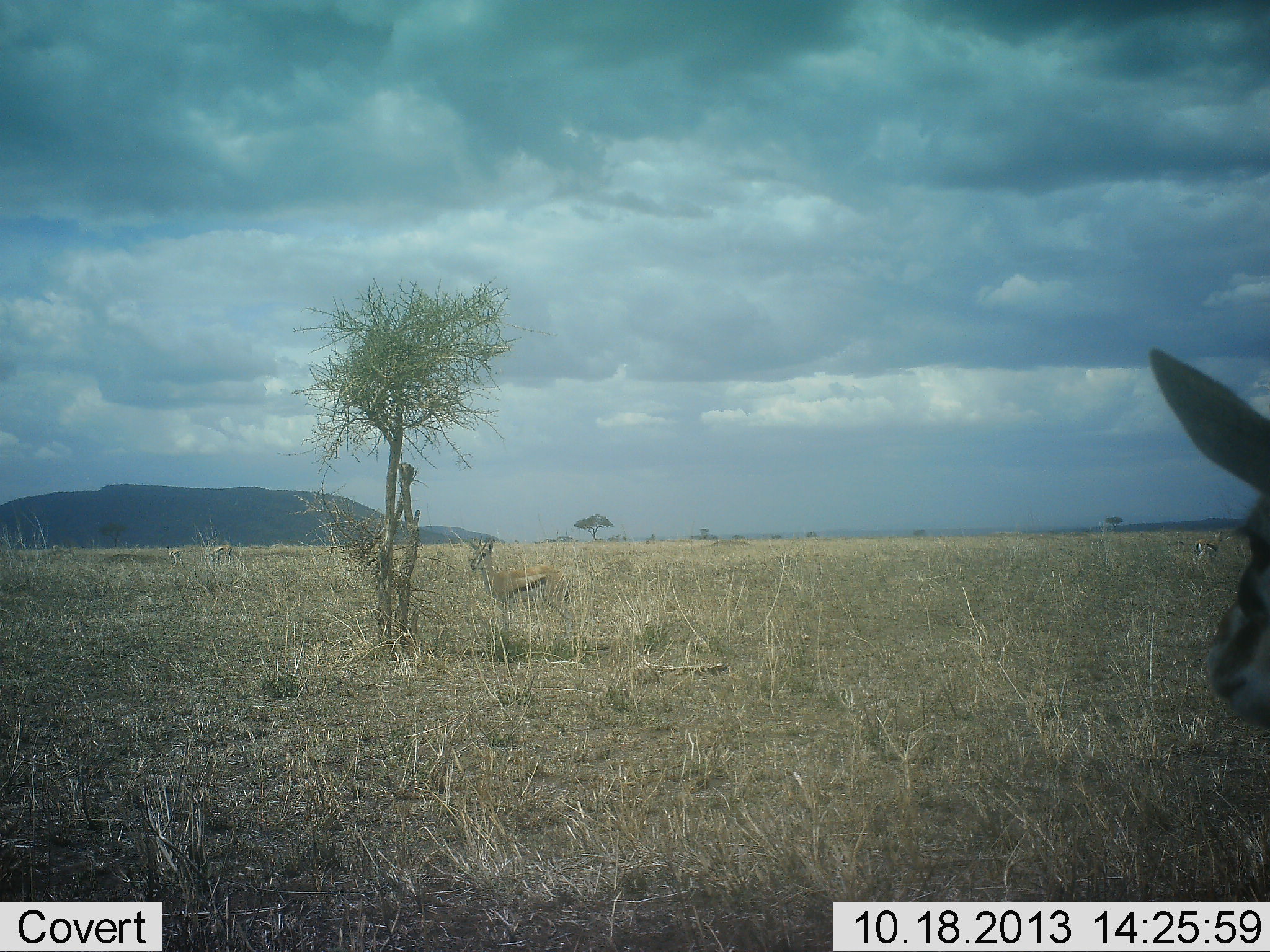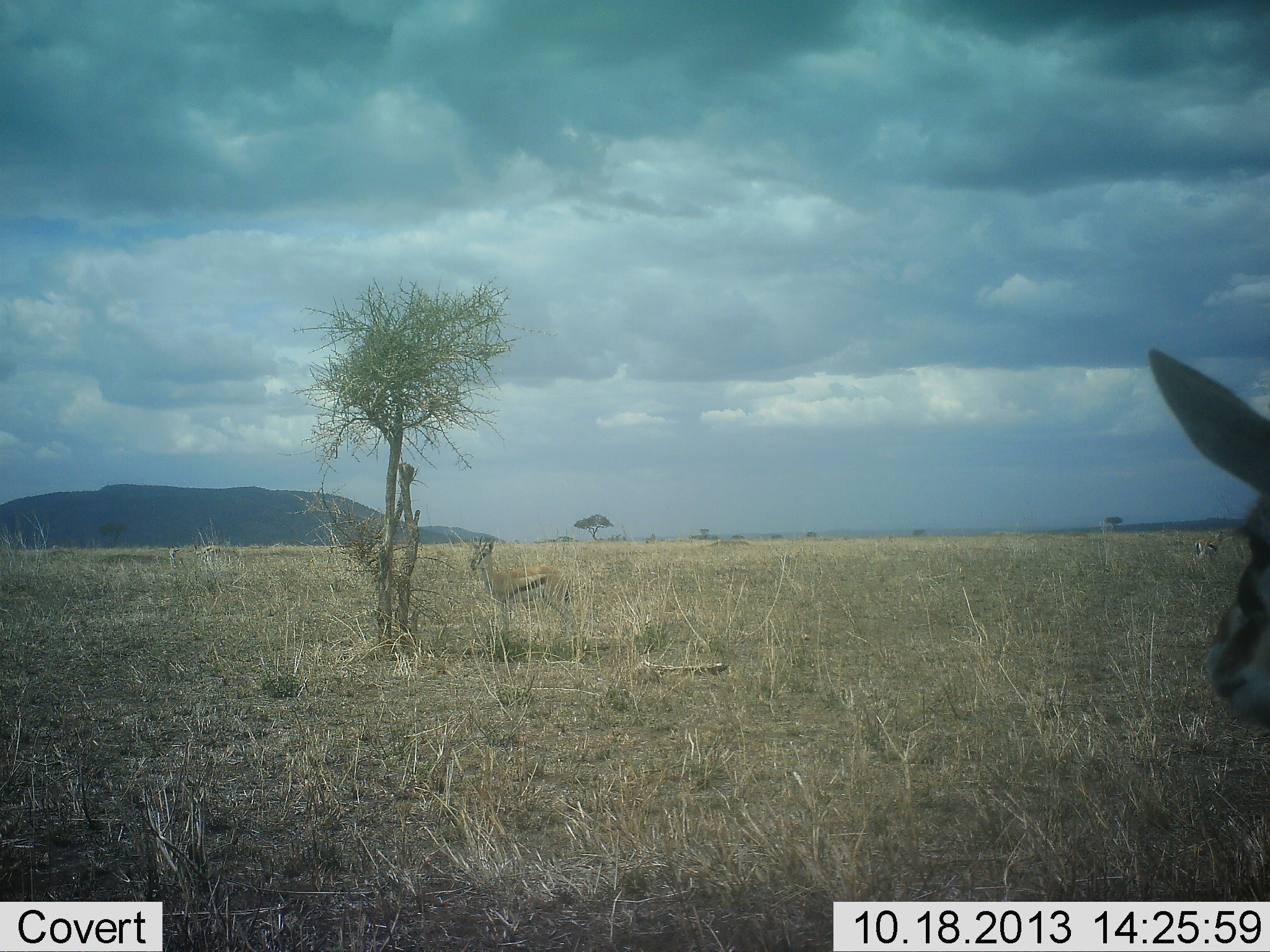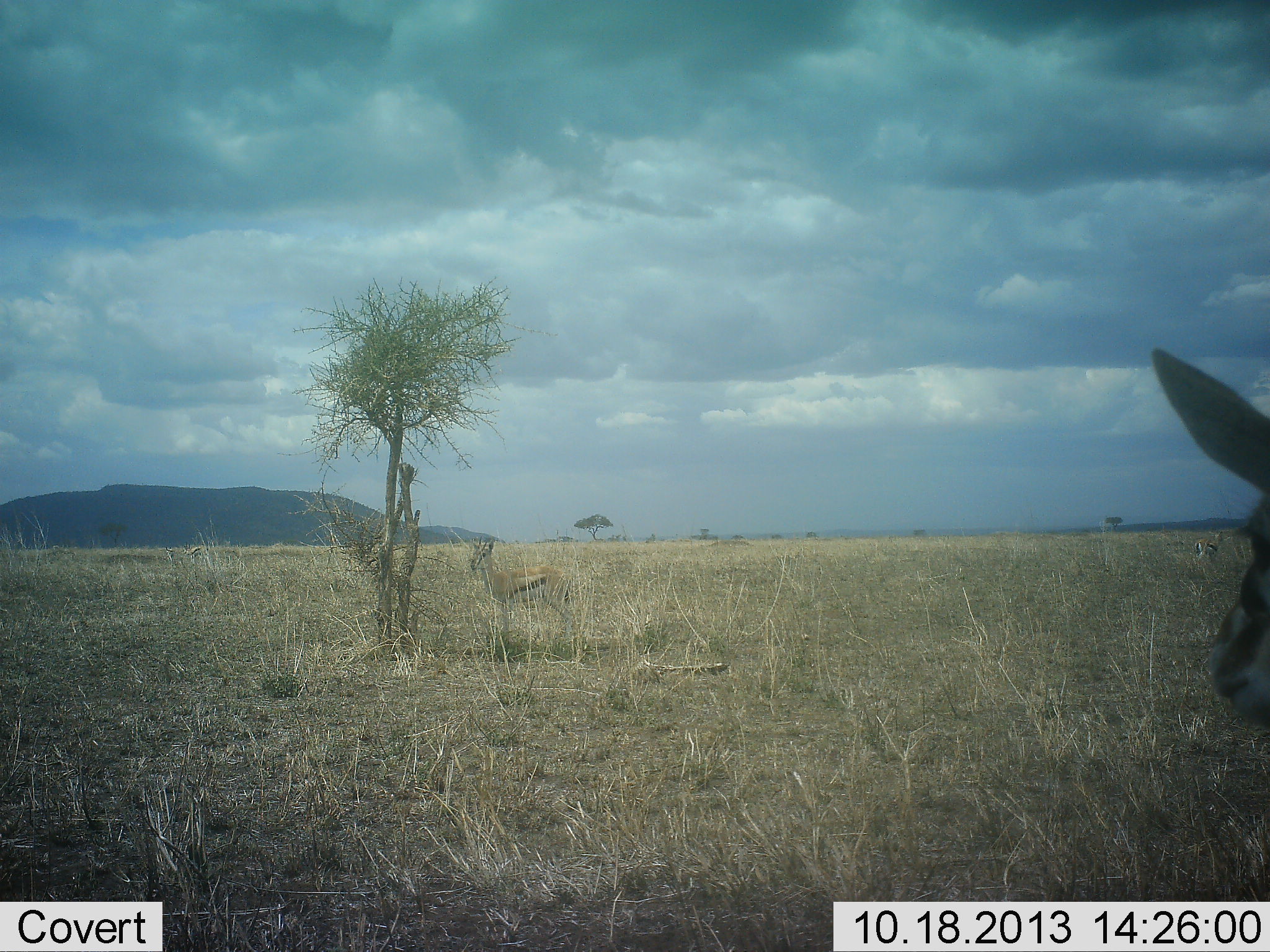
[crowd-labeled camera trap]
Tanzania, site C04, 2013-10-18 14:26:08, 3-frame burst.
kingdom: Animalia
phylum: Chordata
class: Mammalia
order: Artiodactyla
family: Bovidae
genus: Eudorcas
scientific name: Eudorcas thomsonii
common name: thomson's gazelle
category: gazellethomsons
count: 2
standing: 90%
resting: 10%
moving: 0%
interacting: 0%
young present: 10%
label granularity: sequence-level